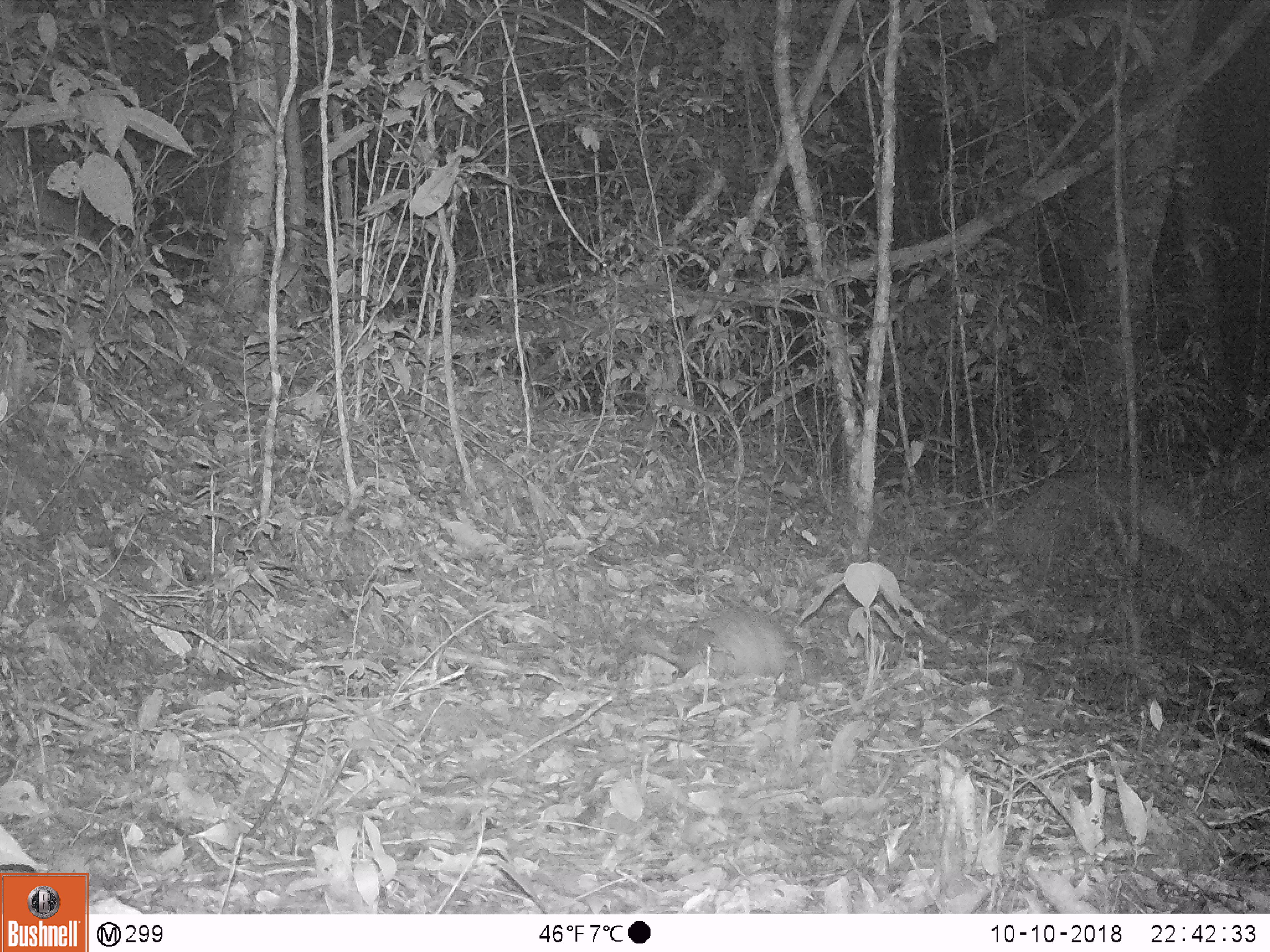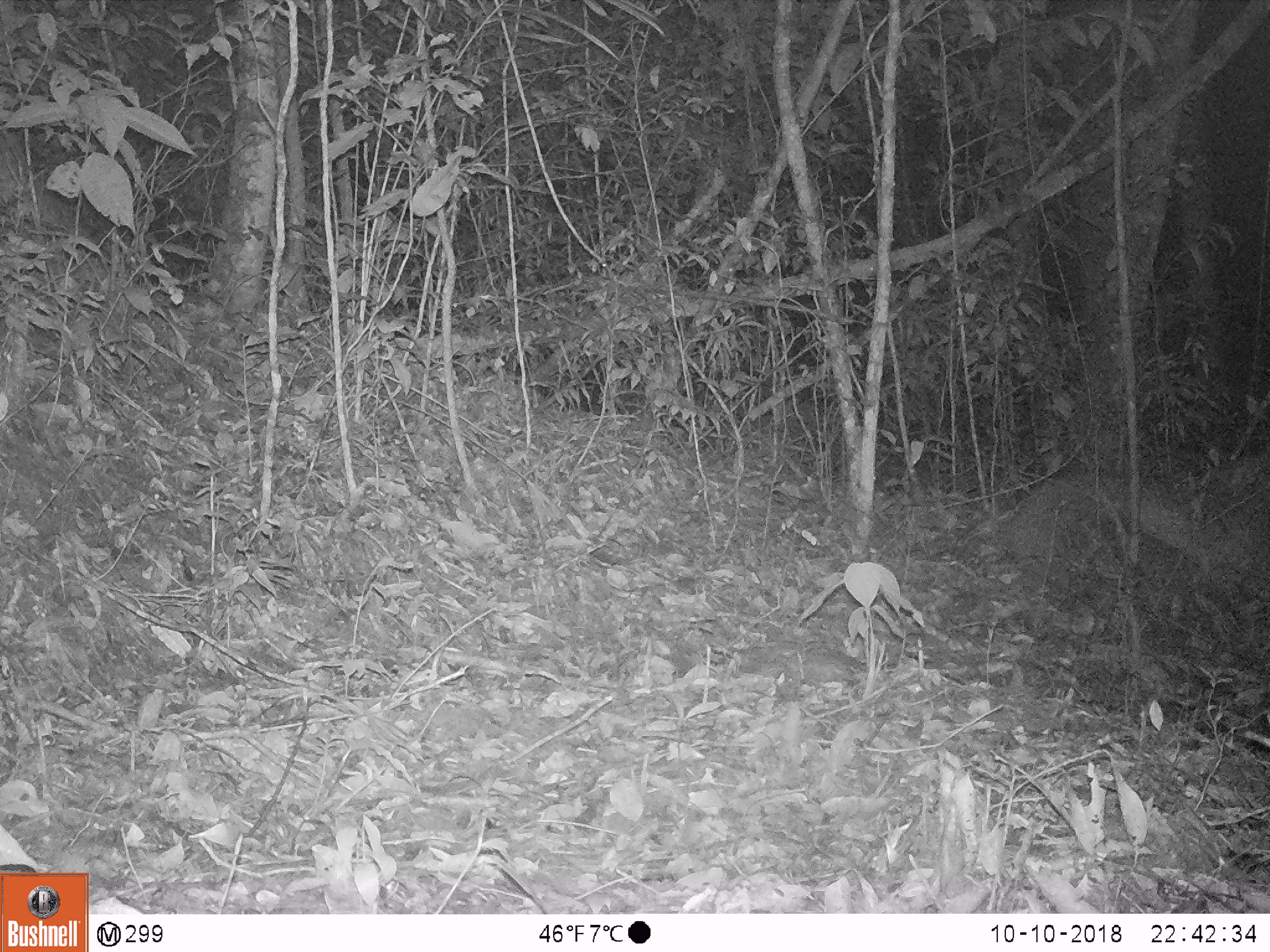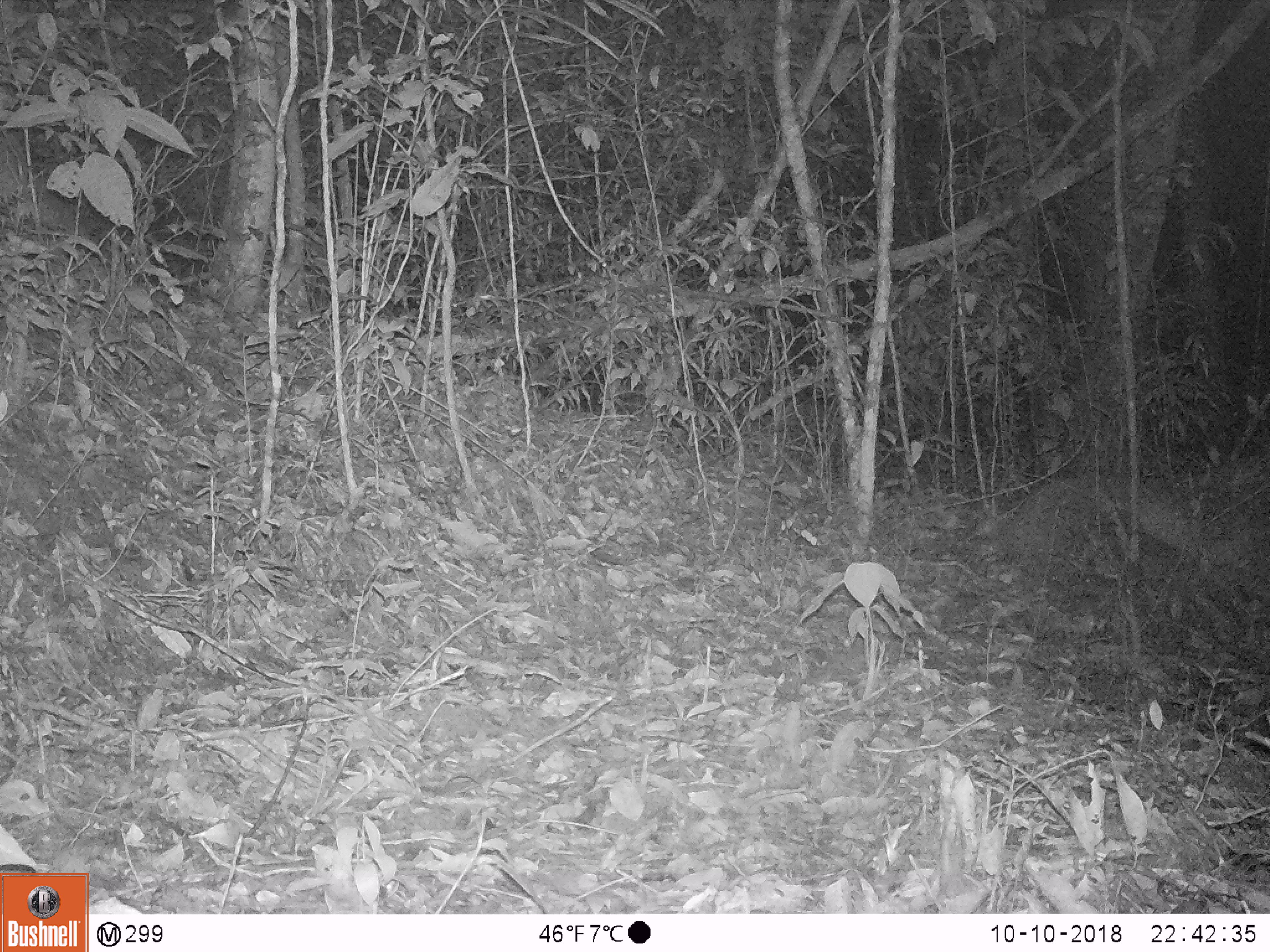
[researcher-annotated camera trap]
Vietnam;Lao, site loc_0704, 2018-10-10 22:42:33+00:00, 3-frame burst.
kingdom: Animalia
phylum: Chordata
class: Mammalia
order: Rodentia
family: Hystricidae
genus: Atherurus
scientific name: Atherurus macrourus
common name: asiatic brush-tailed porcupine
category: asiatic brush tailed porcupine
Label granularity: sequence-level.